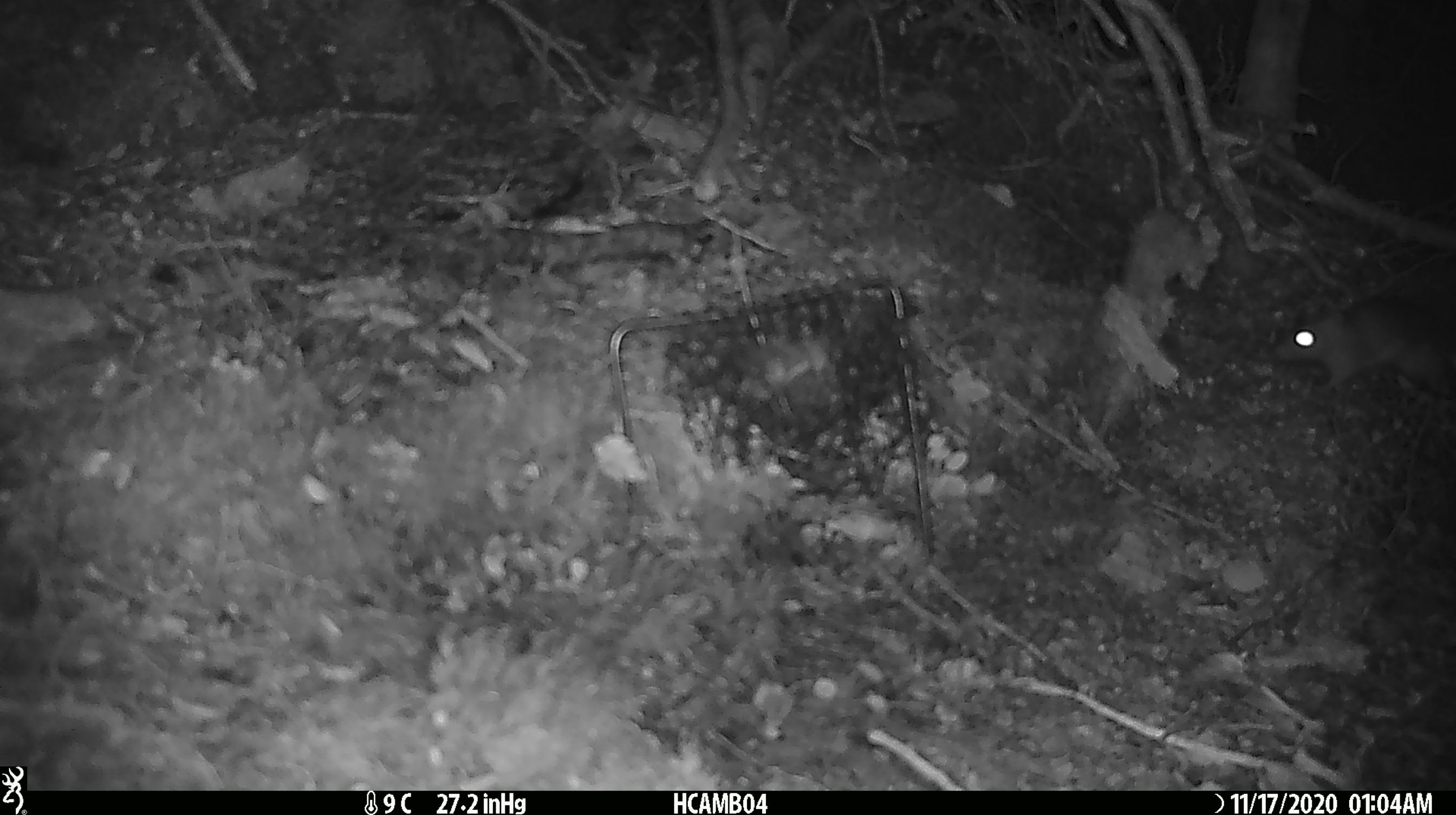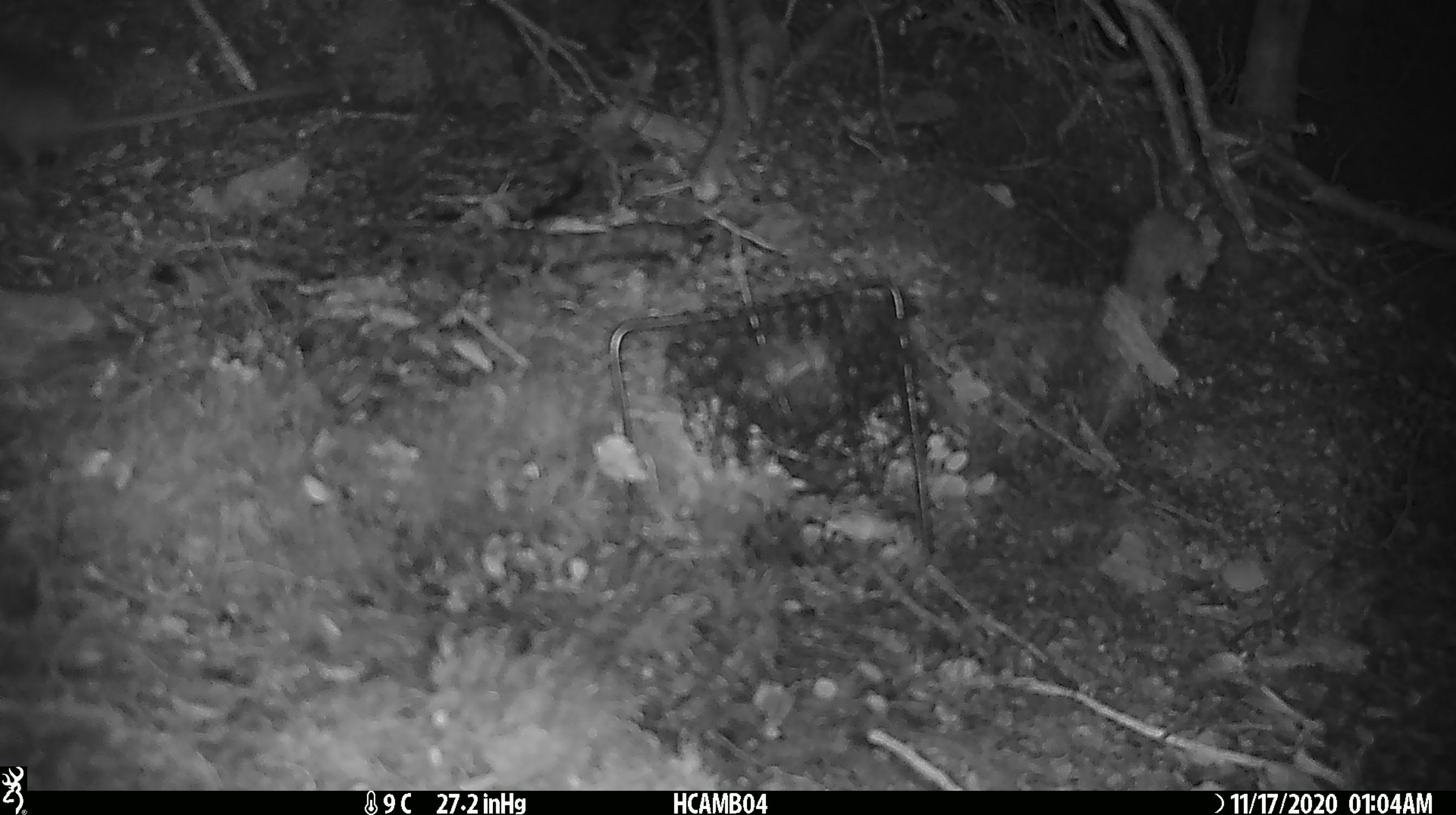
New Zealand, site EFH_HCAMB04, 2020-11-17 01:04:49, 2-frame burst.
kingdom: Animalia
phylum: Chordata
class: Mammalia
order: Rodentia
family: Muridae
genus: Rattus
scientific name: Rattus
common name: rat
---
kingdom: Animalia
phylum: Chordata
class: Mammalia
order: Rodentia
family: Muridae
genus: Mus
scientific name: Mus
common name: mouse